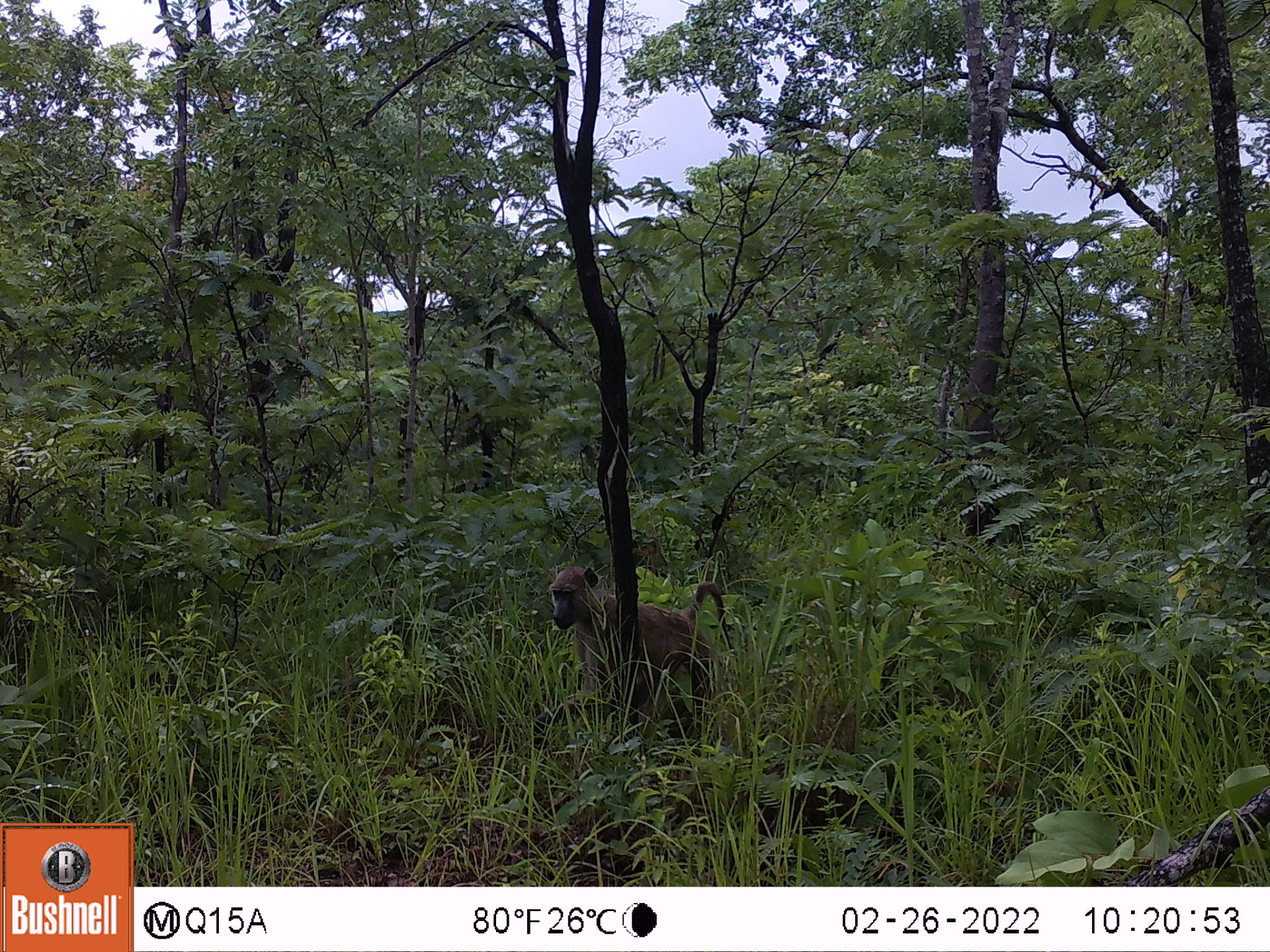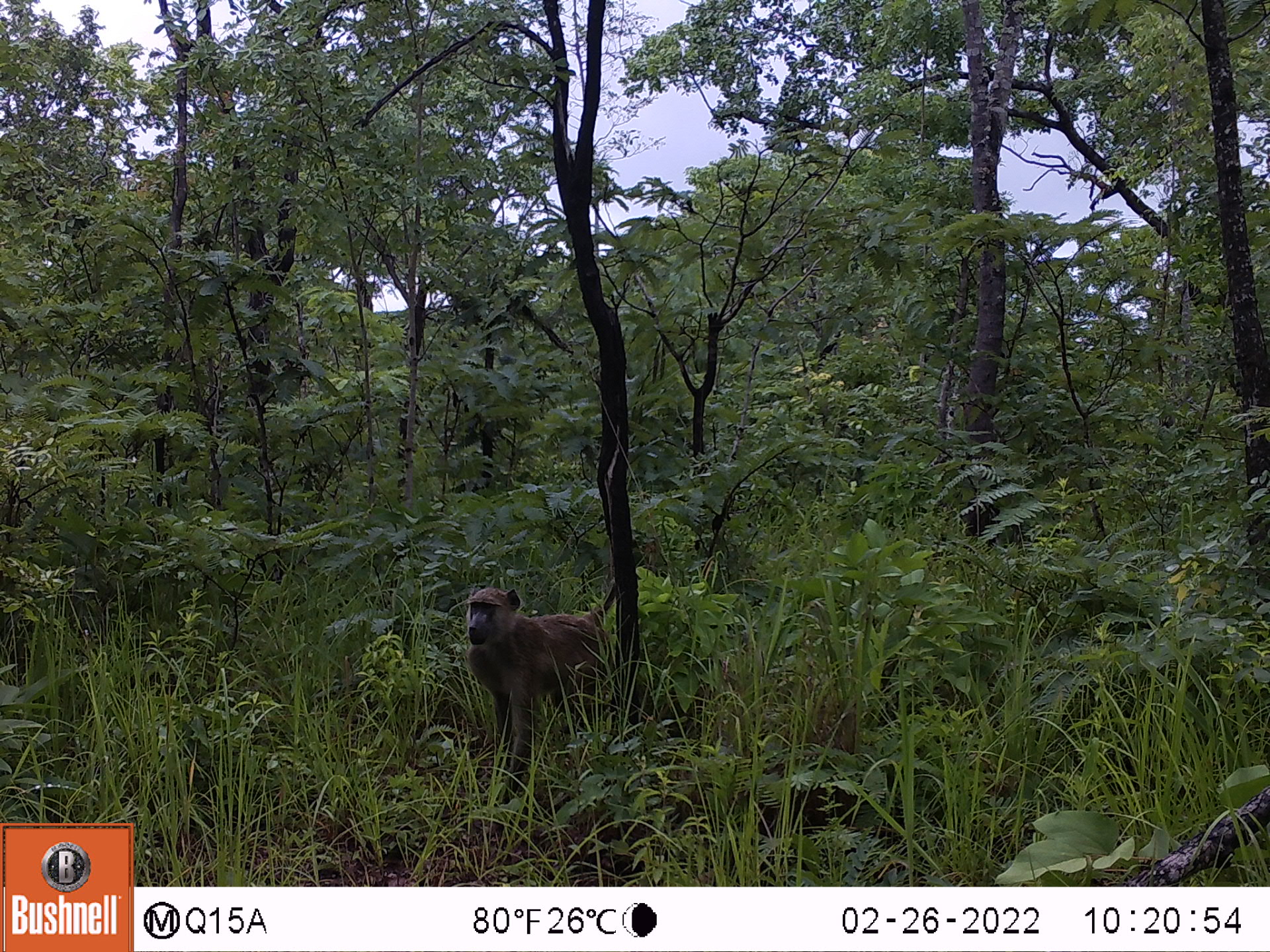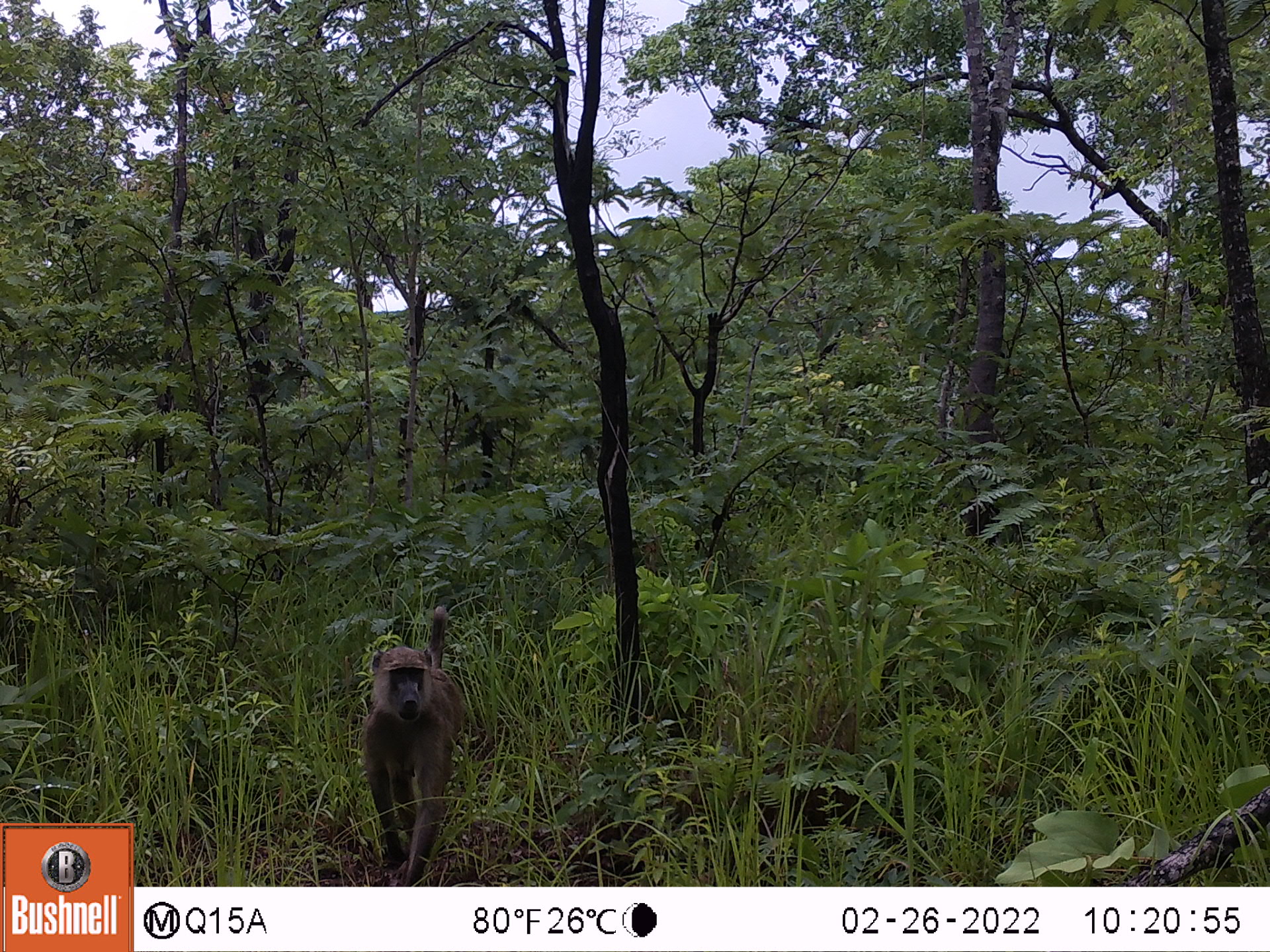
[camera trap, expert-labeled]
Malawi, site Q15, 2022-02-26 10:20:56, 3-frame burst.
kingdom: Animalia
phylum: Chordata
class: Mammalia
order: Primates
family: Cercopithecidae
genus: Papio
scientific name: Papio cynocephalus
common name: yellow baboon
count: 1